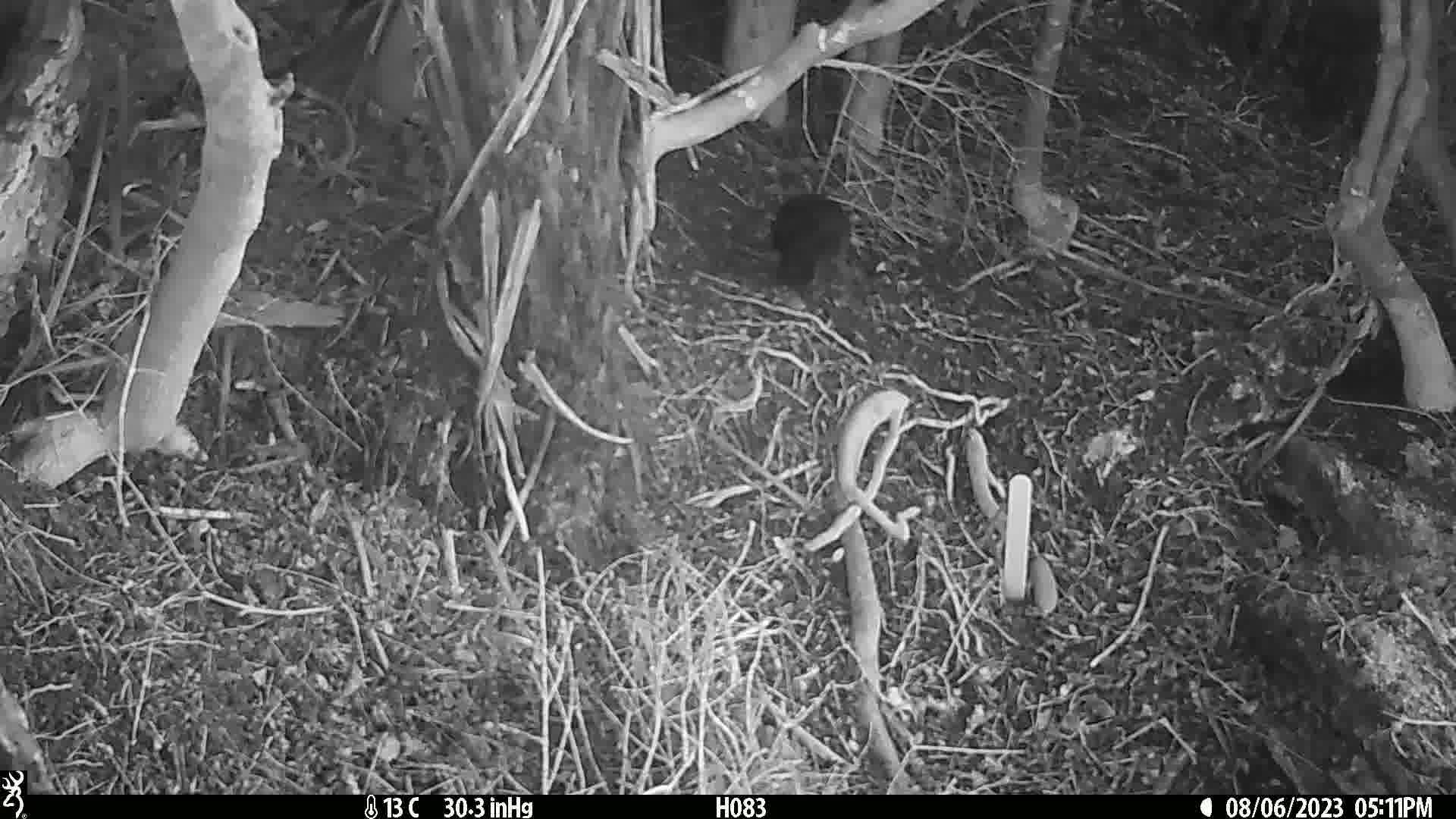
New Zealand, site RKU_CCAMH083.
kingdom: Animalia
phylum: Chordata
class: Aves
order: Passeriformes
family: Turdidae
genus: Turdus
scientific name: Turdus merula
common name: eurasian blackbird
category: blackbird